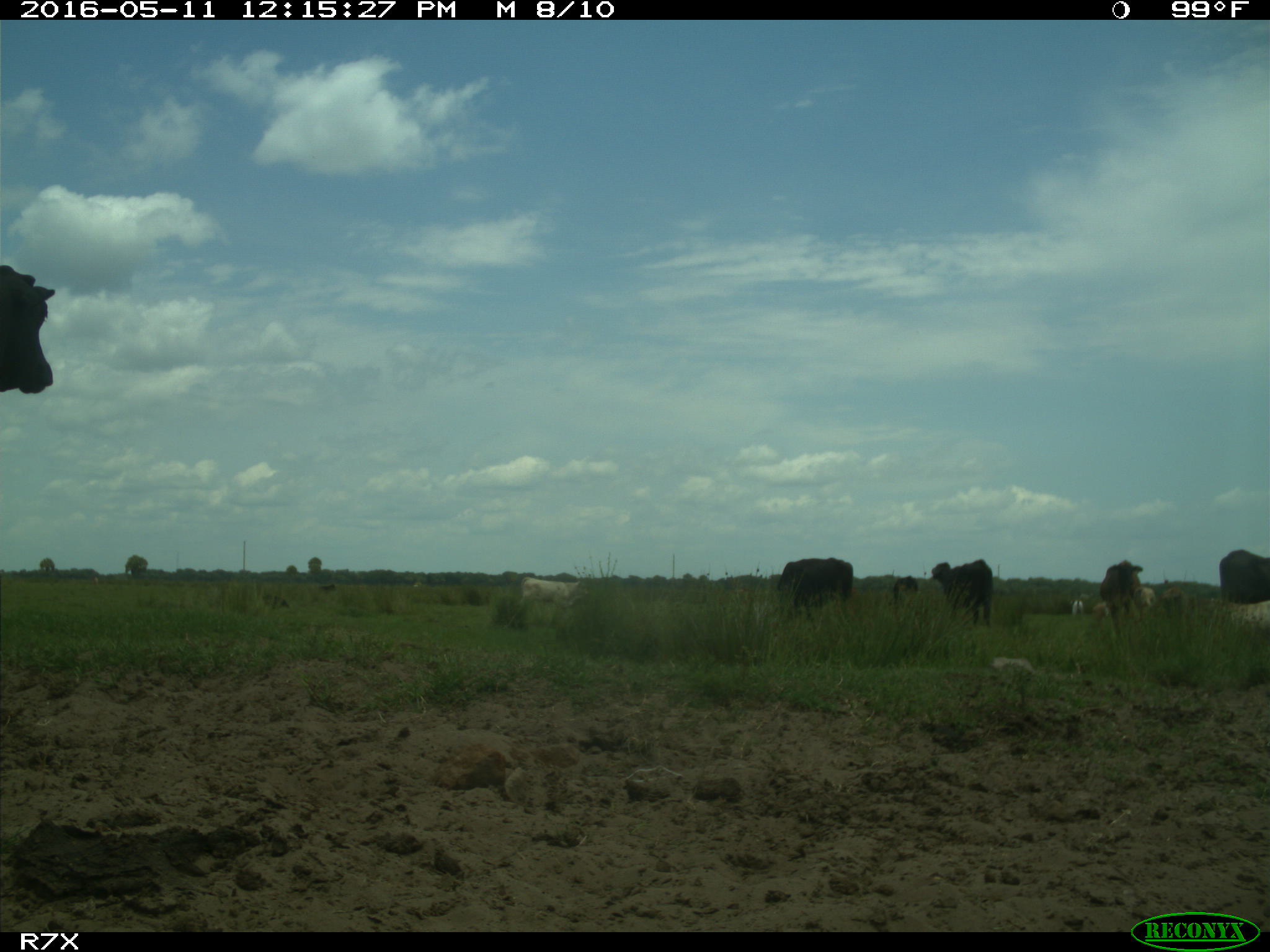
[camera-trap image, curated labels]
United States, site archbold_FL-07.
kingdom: Animalia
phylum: Chordata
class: Mammalia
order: Artiodactyla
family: Bovidae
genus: Bos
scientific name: Bos taurus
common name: domestic cow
Bos taurus (domestic cow).